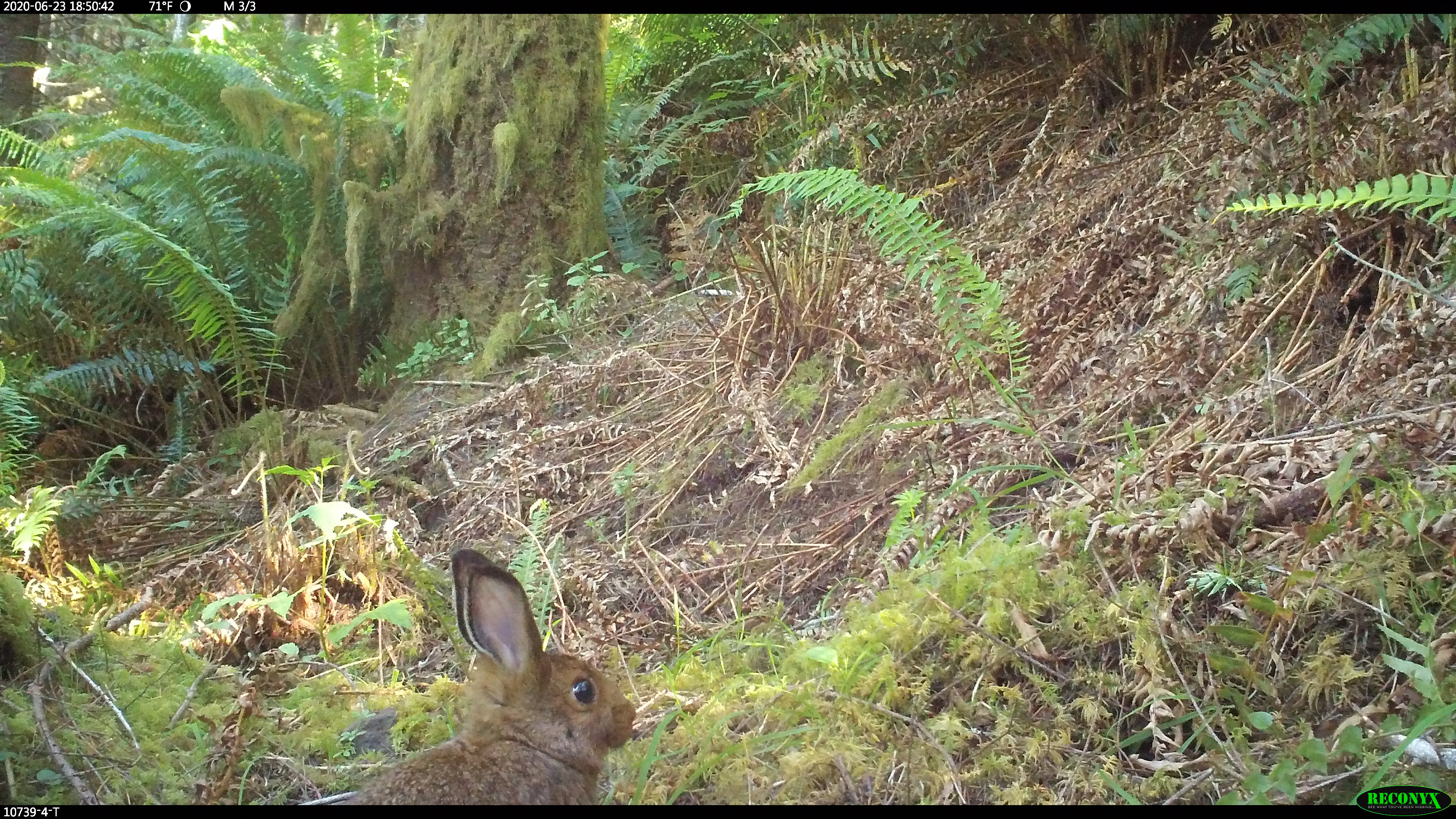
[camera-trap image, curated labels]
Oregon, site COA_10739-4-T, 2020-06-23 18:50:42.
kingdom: Animalia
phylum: Chordata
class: Mammalia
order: Lagomorpha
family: Leporidae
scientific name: Leporidae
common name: hares and rabbits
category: leporidae family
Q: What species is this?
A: Leporidae family (hares and rabbits) (Leporidae).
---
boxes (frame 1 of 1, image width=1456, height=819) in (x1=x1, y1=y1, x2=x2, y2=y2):
leporidae family: (x1=332, y1=550, x2=637, y2=802)